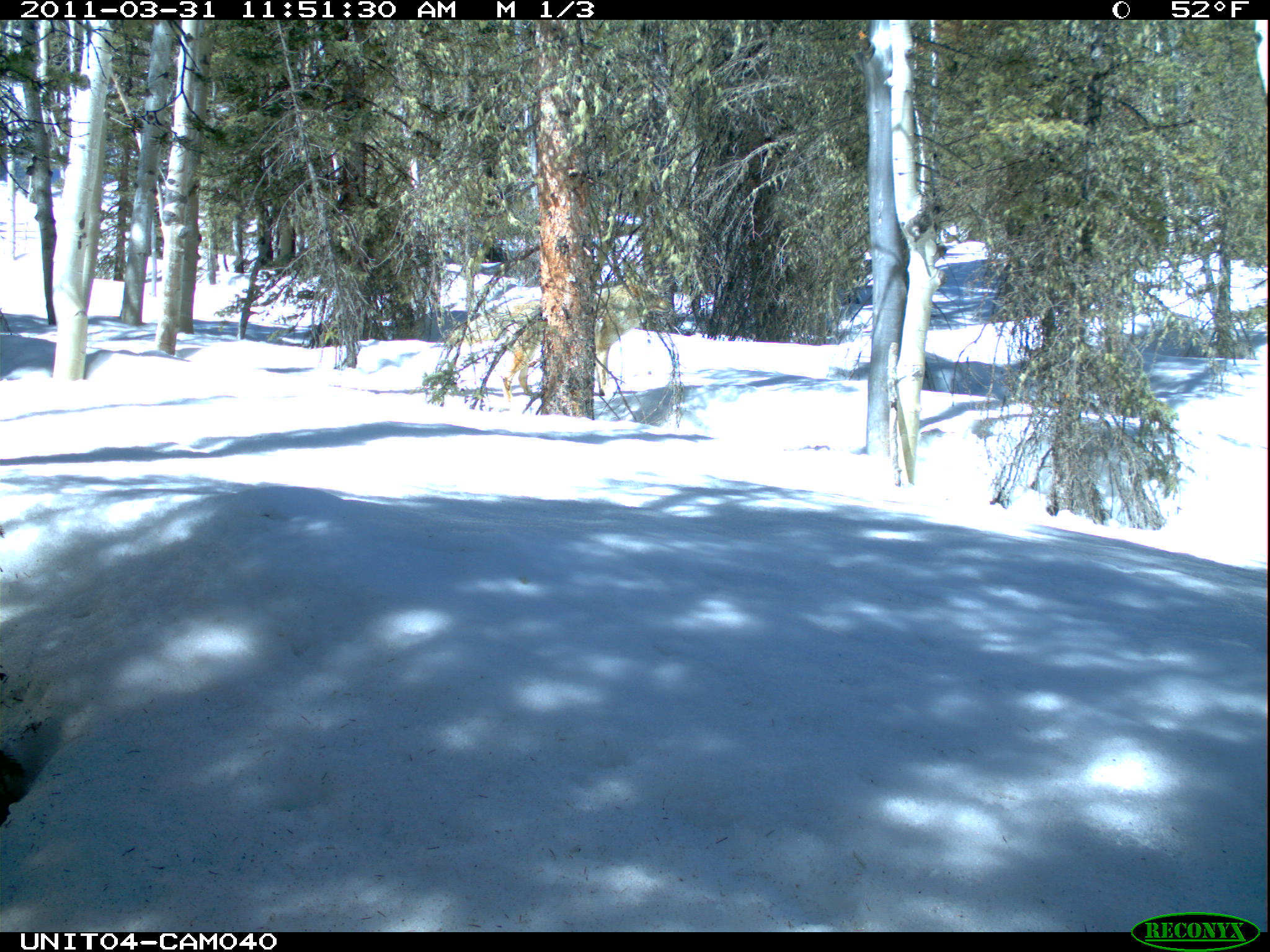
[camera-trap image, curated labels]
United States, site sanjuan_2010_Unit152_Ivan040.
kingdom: Animalia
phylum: Chordata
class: Mammalia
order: Carnivora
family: Canidae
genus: Canis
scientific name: Canis latrans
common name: coyote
Canis latrans (coyote).